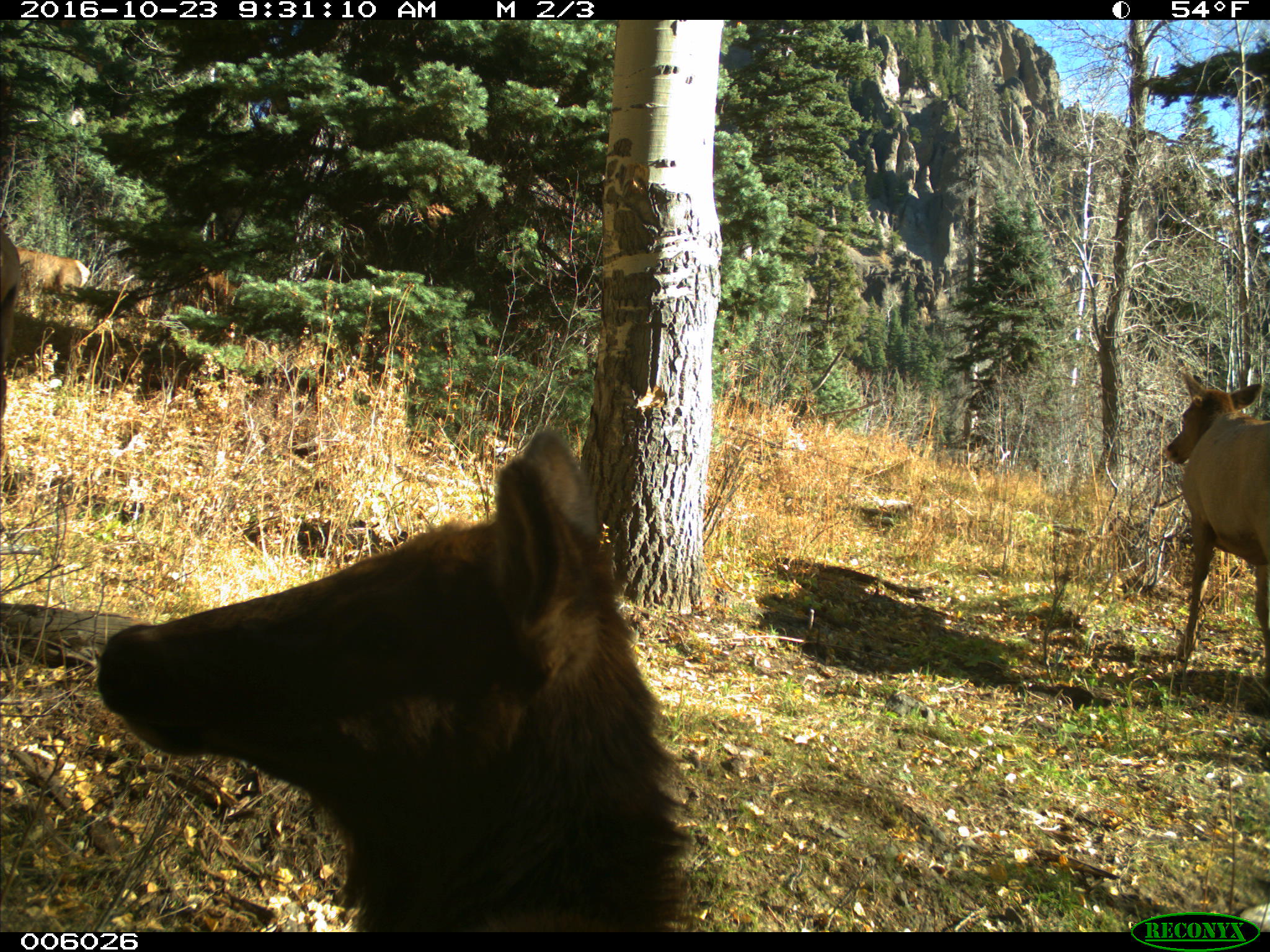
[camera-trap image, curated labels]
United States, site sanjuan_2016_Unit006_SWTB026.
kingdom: Animalia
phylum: Chordata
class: Mammalia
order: Artiodactyla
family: Cervidae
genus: Cervus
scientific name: Cervus elaphus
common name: red deer